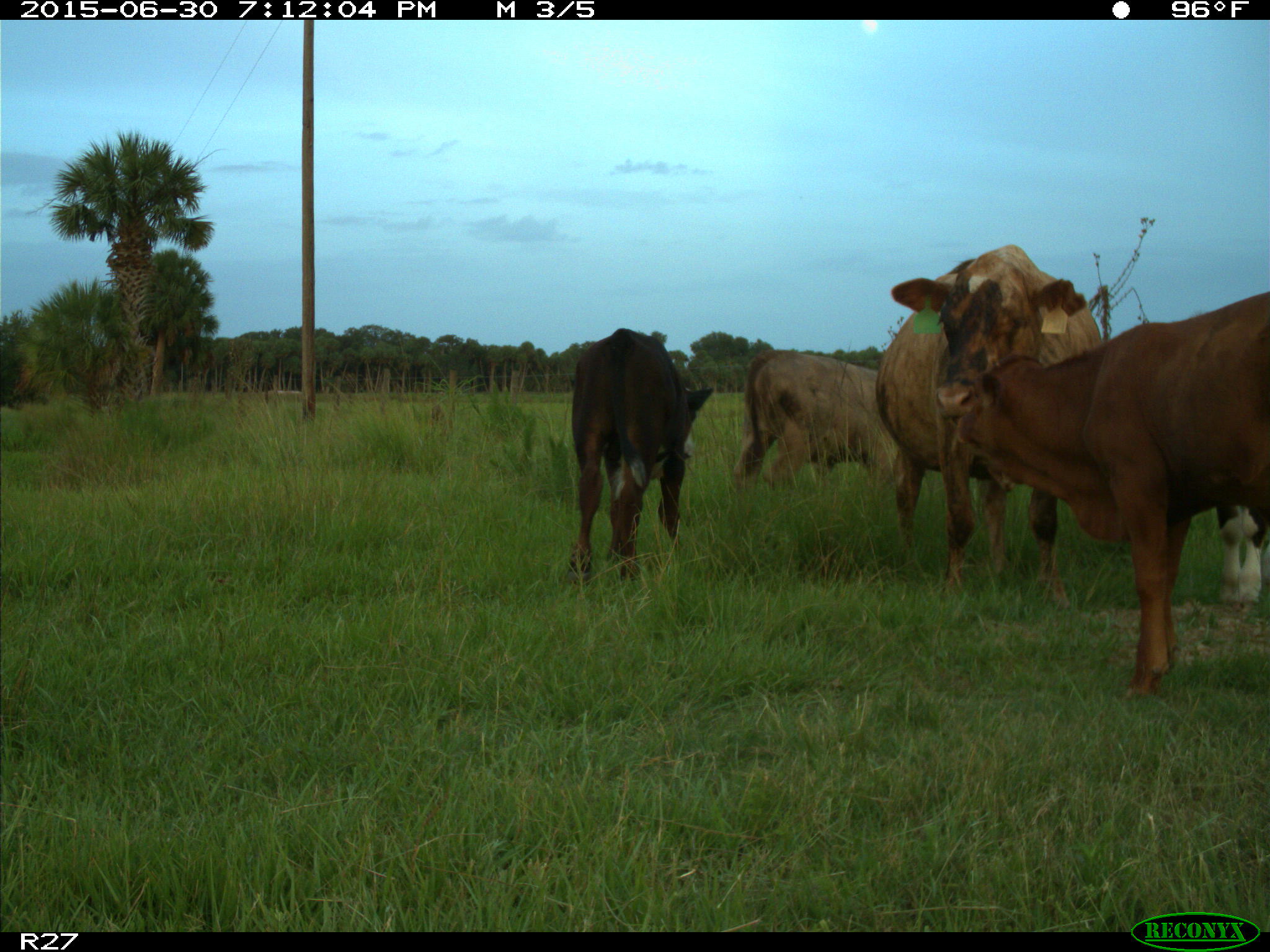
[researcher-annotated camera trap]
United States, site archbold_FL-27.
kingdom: Animalia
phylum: Chordata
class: Mammalia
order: Artiodactyla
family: Bovidae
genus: Bos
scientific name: Bos taurus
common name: domestic cow